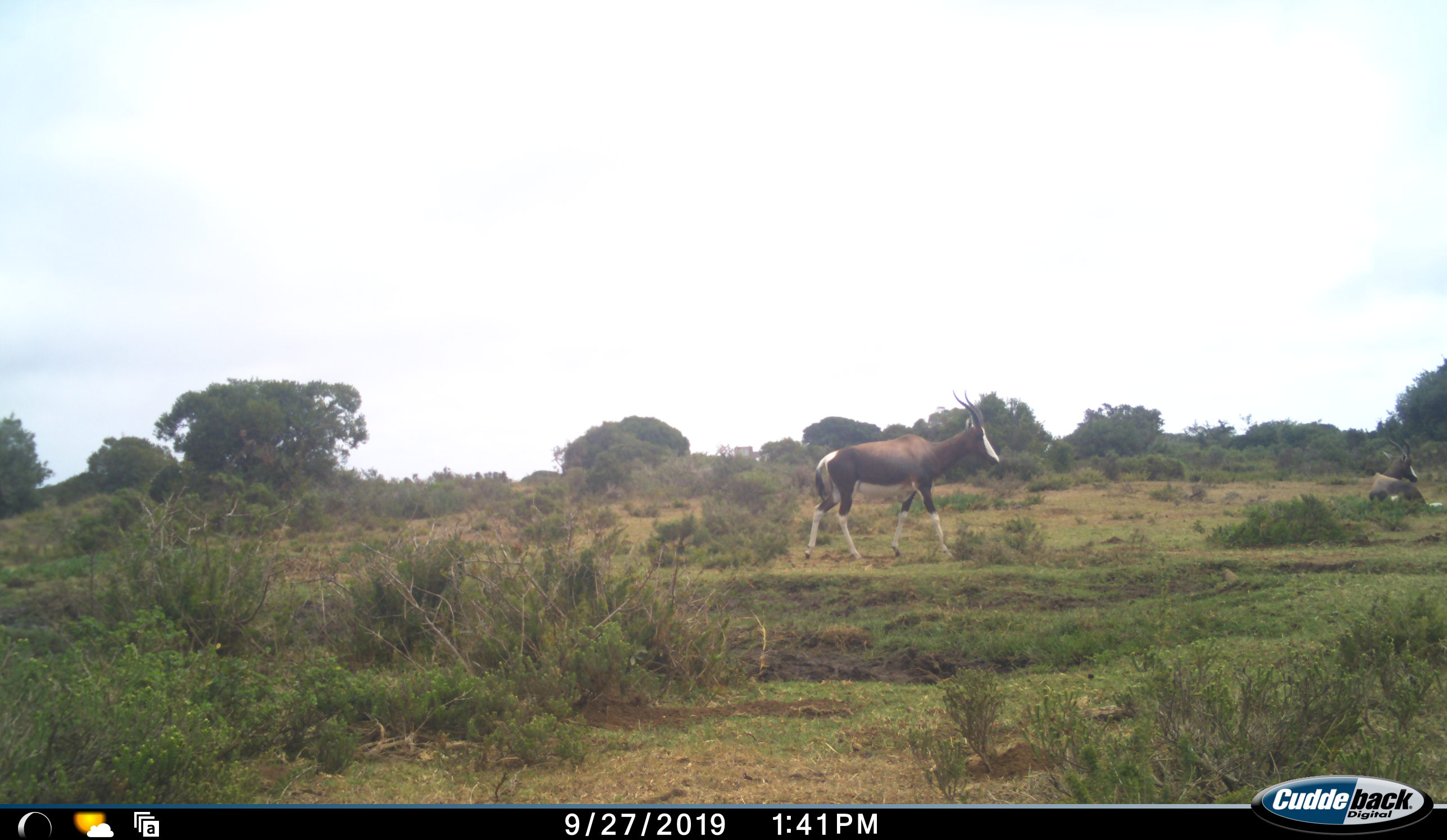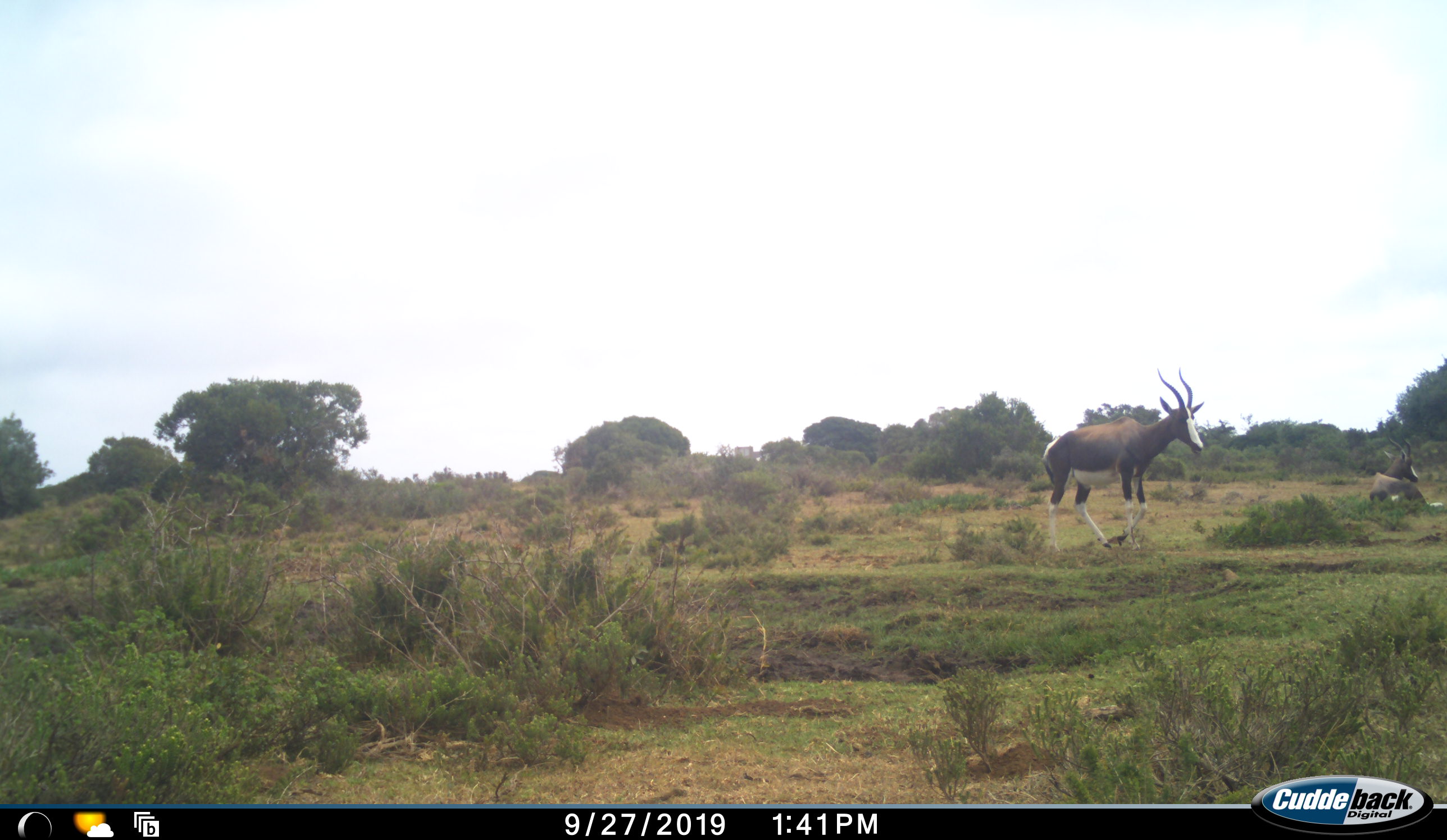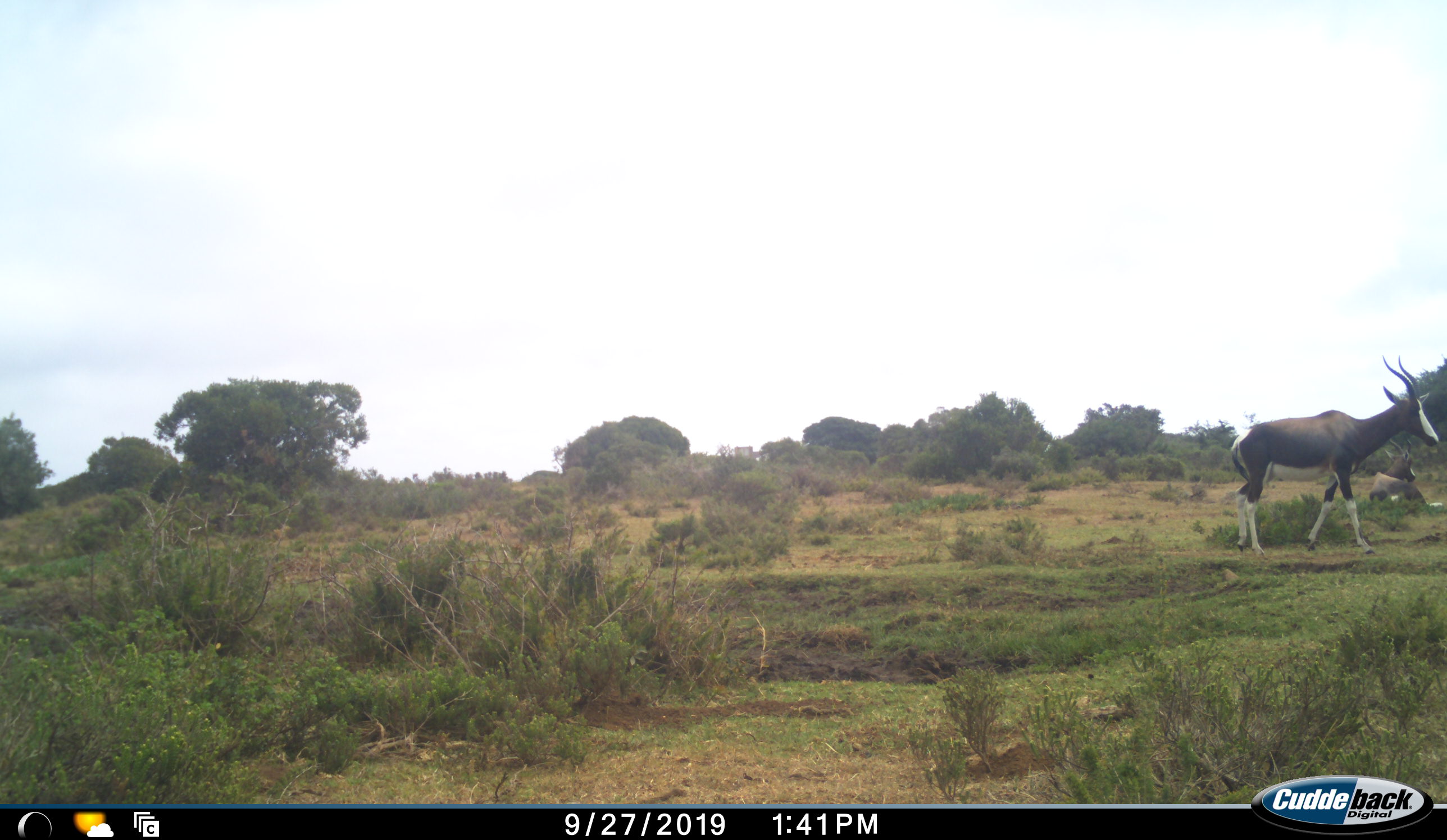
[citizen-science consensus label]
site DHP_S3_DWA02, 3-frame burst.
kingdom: Animalia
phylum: Chordata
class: Mammalia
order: Artiodactyla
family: Bovidae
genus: Damaliscus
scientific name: Damaliscus pygargus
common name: bontebok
Bontebok (Damaliscus pygargus), count 2. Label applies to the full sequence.